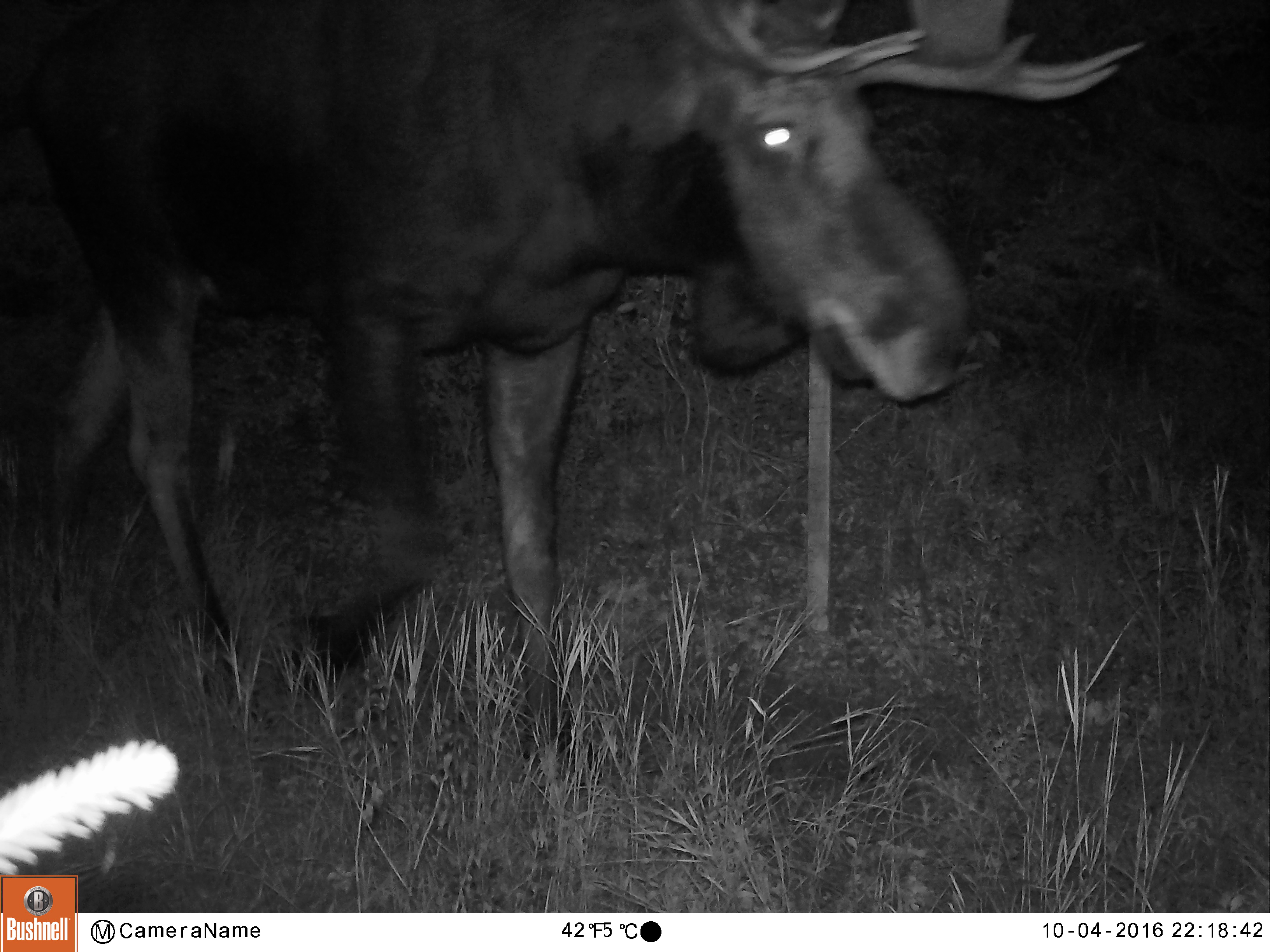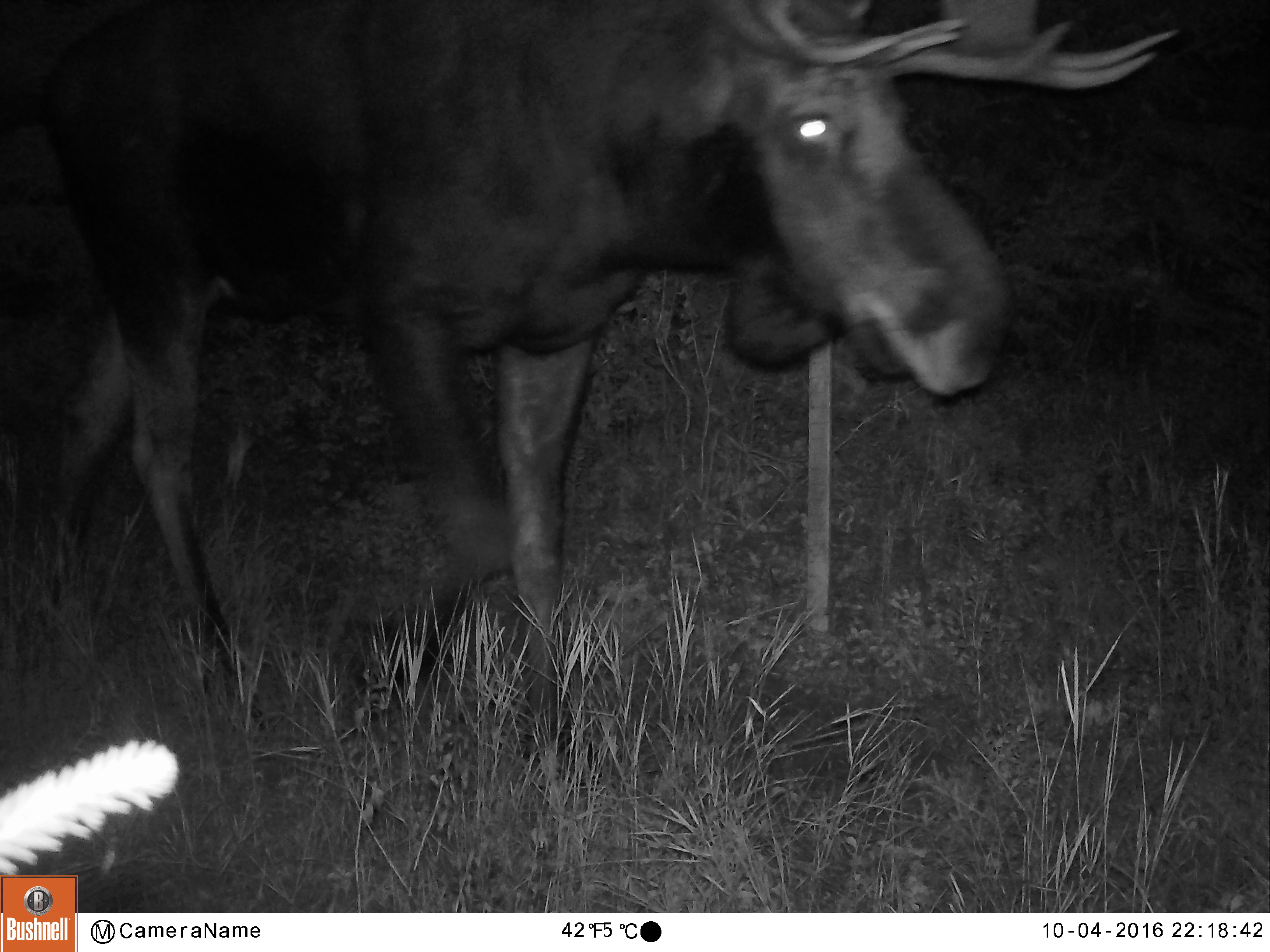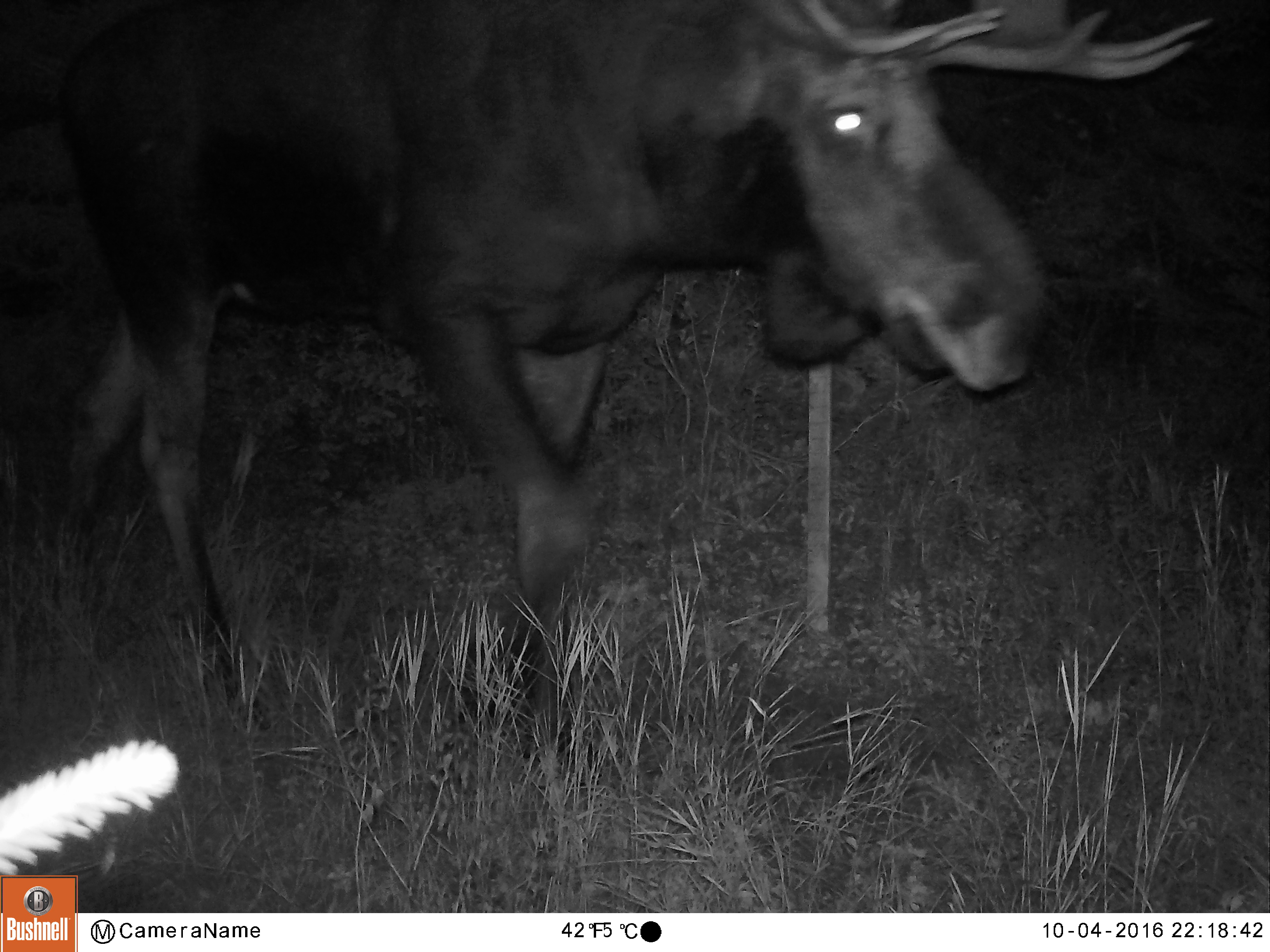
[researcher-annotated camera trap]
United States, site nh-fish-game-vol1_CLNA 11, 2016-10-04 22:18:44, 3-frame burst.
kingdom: Animalia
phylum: Chordata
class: Mammalia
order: Artiodactyla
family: Cervidae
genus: Alces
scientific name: Alces alces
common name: moose